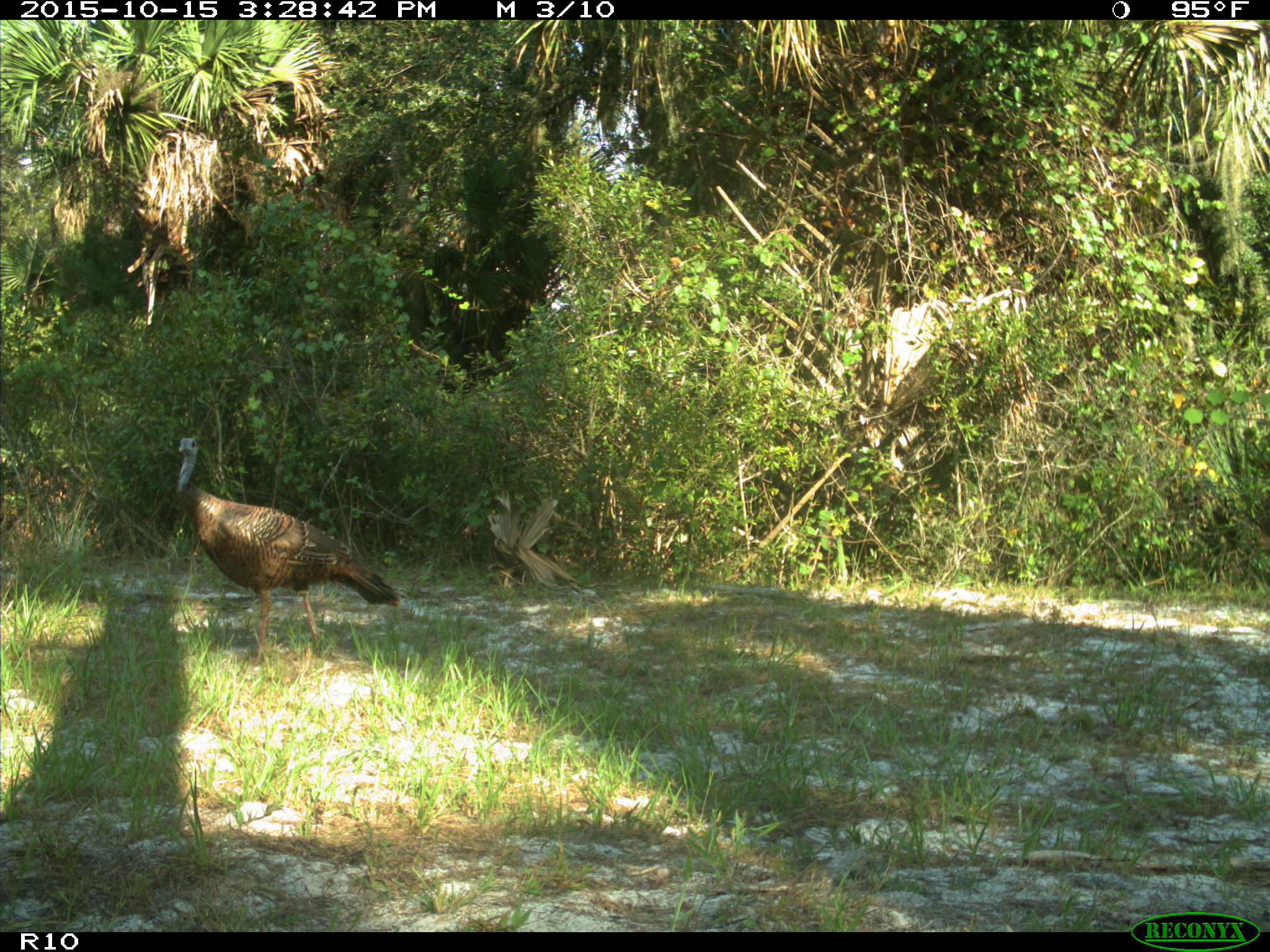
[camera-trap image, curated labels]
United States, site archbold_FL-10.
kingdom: Animalia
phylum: Chordata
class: Aves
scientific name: Aves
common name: birds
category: unidentified bird